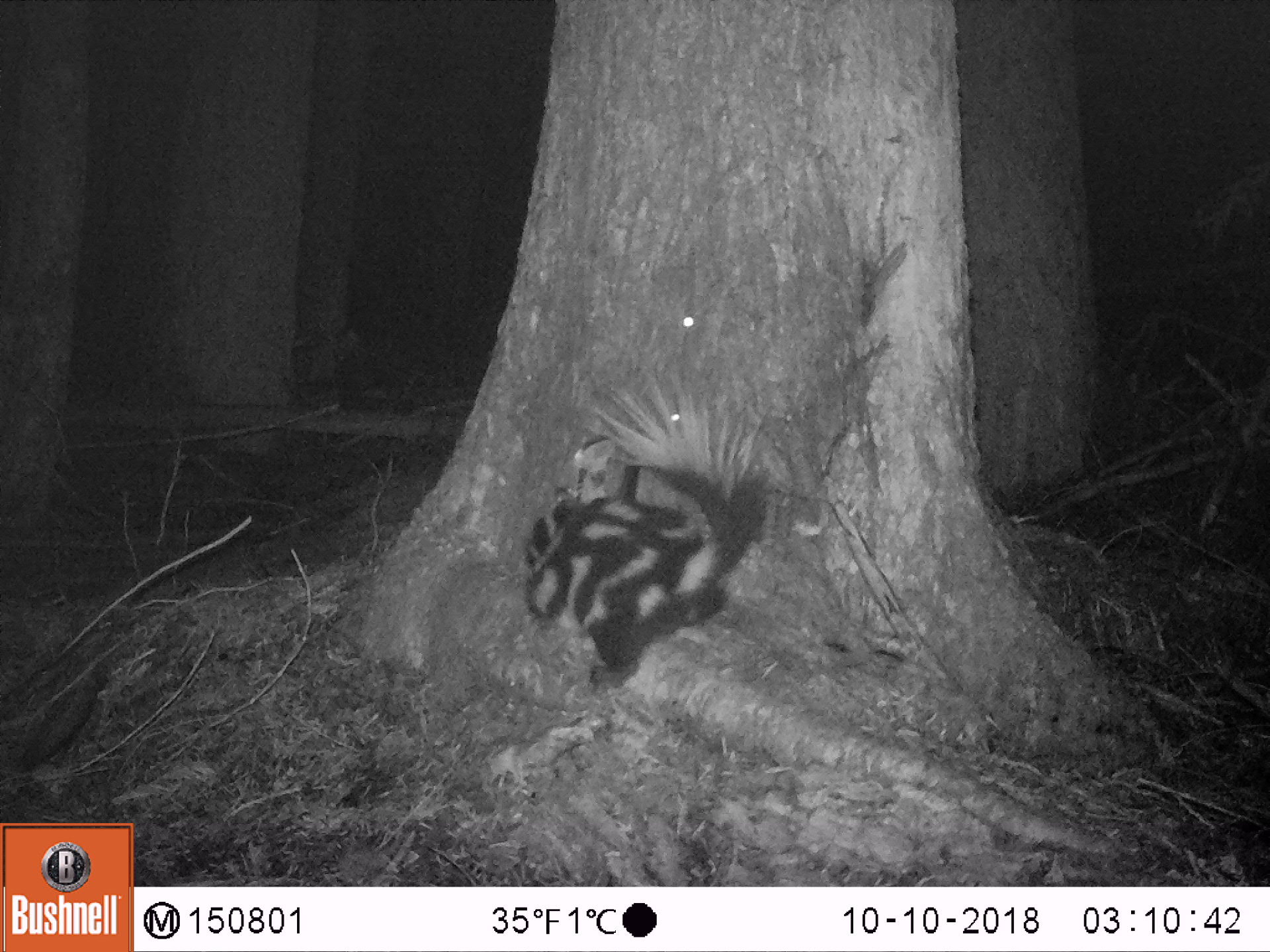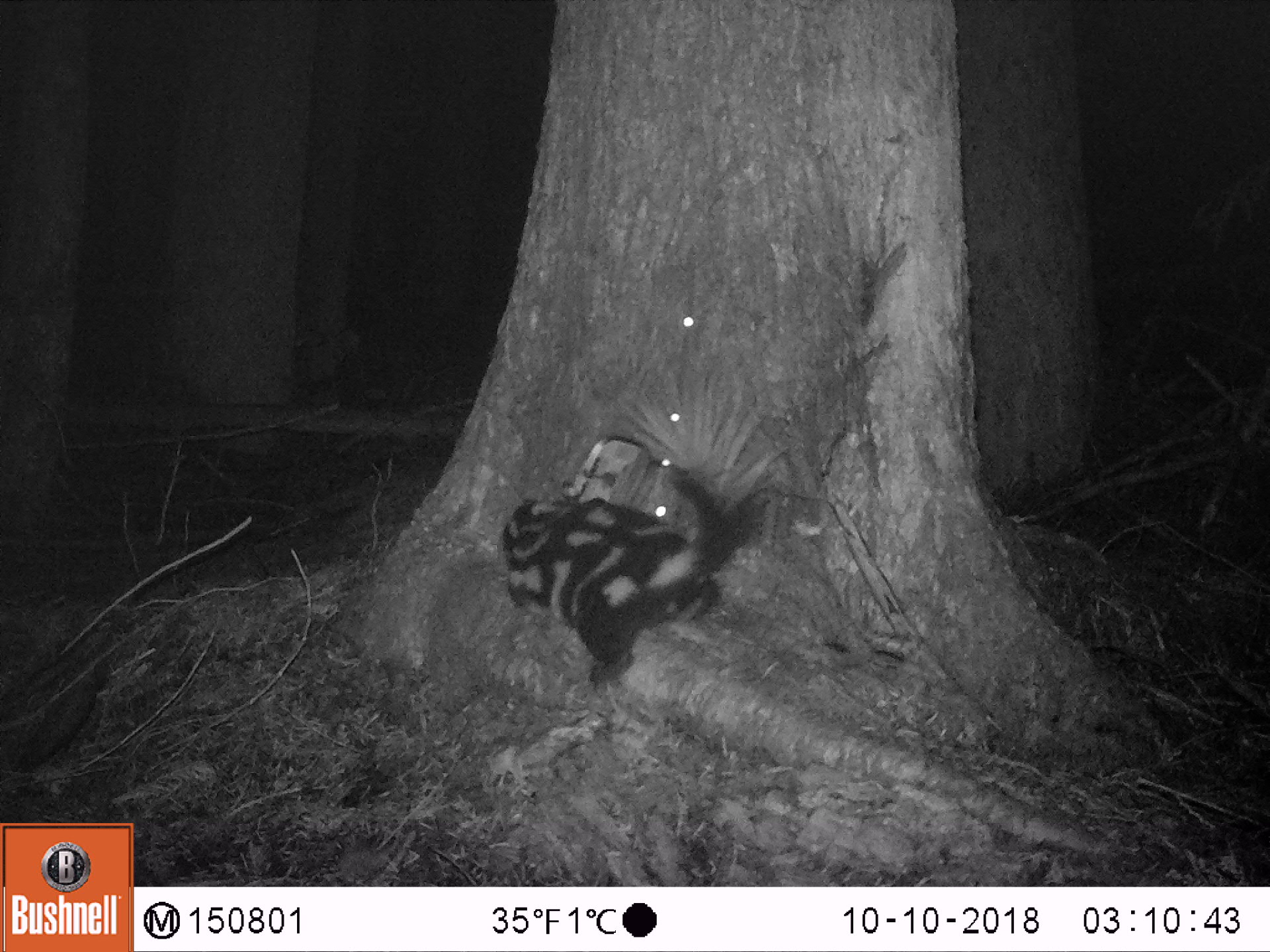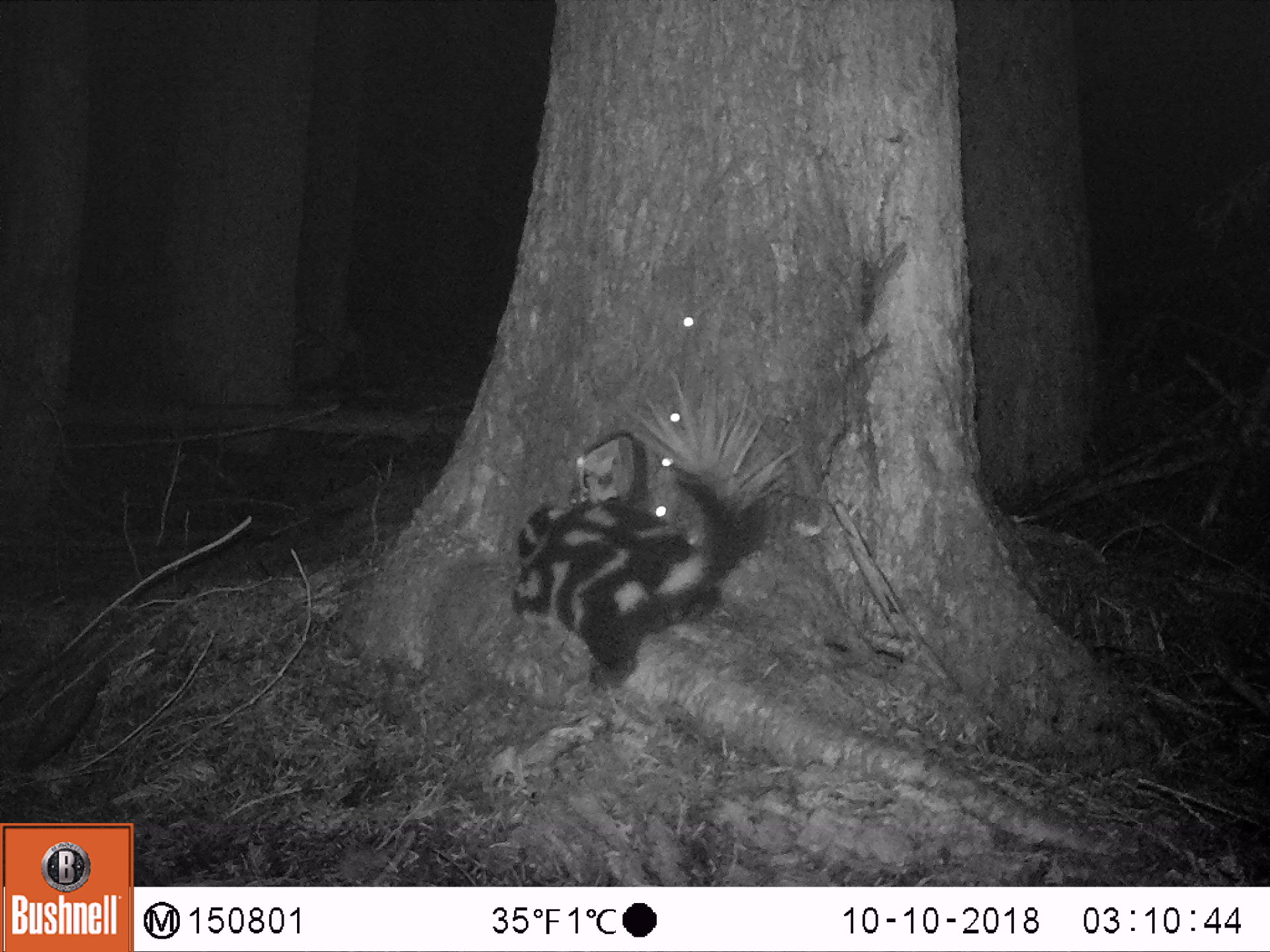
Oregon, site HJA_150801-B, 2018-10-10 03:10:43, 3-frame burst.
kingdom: Animalia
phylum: Chordata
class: Mammalia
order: Carnivora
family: Mephitidae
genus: Spilogale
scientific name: Spilogale gracilis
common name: western spotted skunk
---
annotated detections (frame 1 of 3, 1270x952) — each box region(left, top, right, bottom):
western spotted skunk: region(500, 375, 798, 724)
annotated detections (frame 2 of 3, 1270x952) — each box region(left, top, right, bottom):
western spotted skunk: region(488, 402, 785, 705)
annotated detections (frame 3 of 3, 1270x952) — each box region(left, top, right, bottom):
western spotted skunk: region(496, 350, 794, 711)